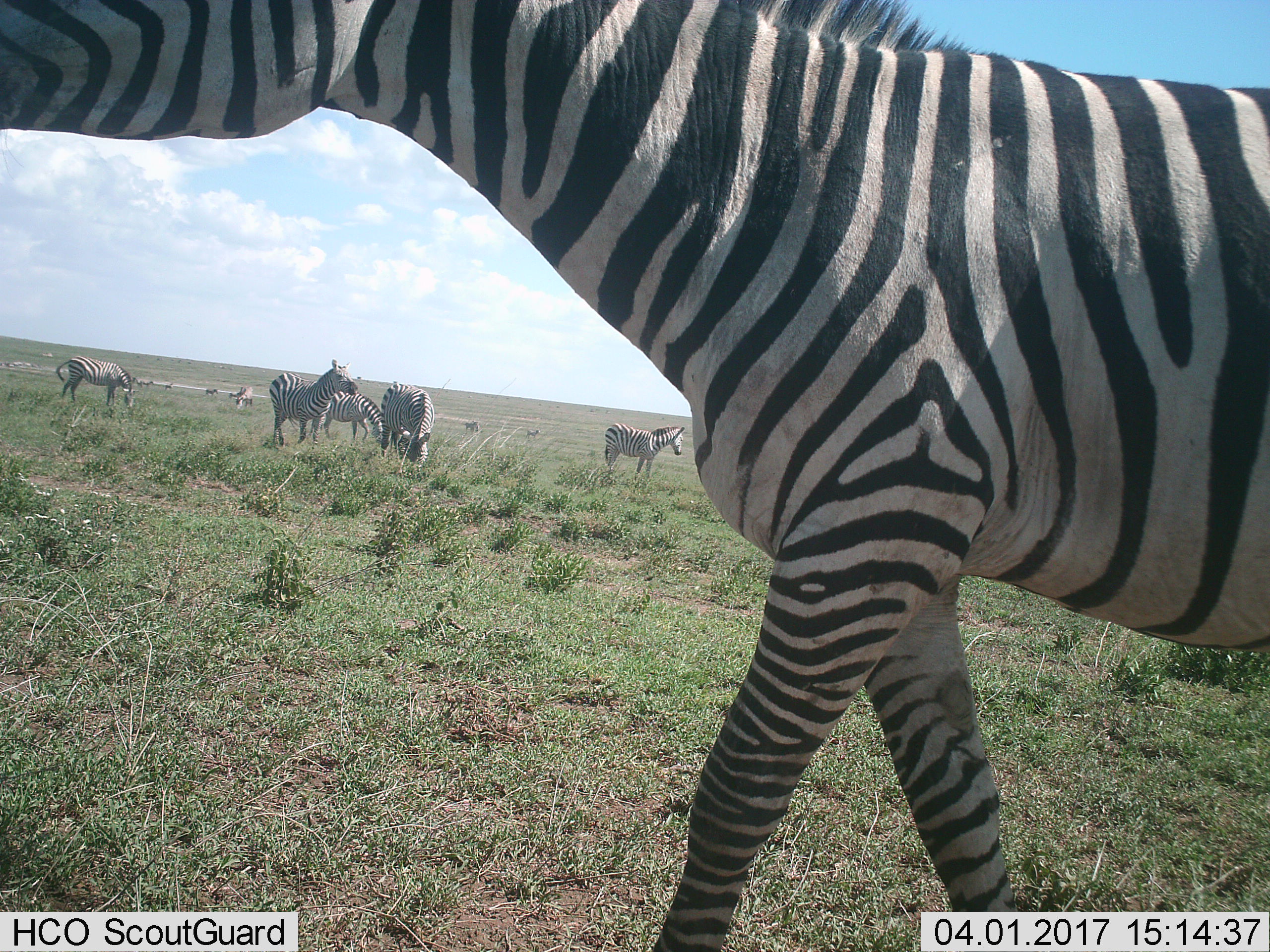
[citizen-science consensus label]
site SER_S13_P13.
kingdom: Animalia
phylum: Chordata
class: Mammalia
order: Perissodactyla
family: Equidae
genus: Equus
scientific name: Equus quagga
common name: plains zebra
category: zebraplains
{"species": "zebraplains (plains zebra) (Equus quagga)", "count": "6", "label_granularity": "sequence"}